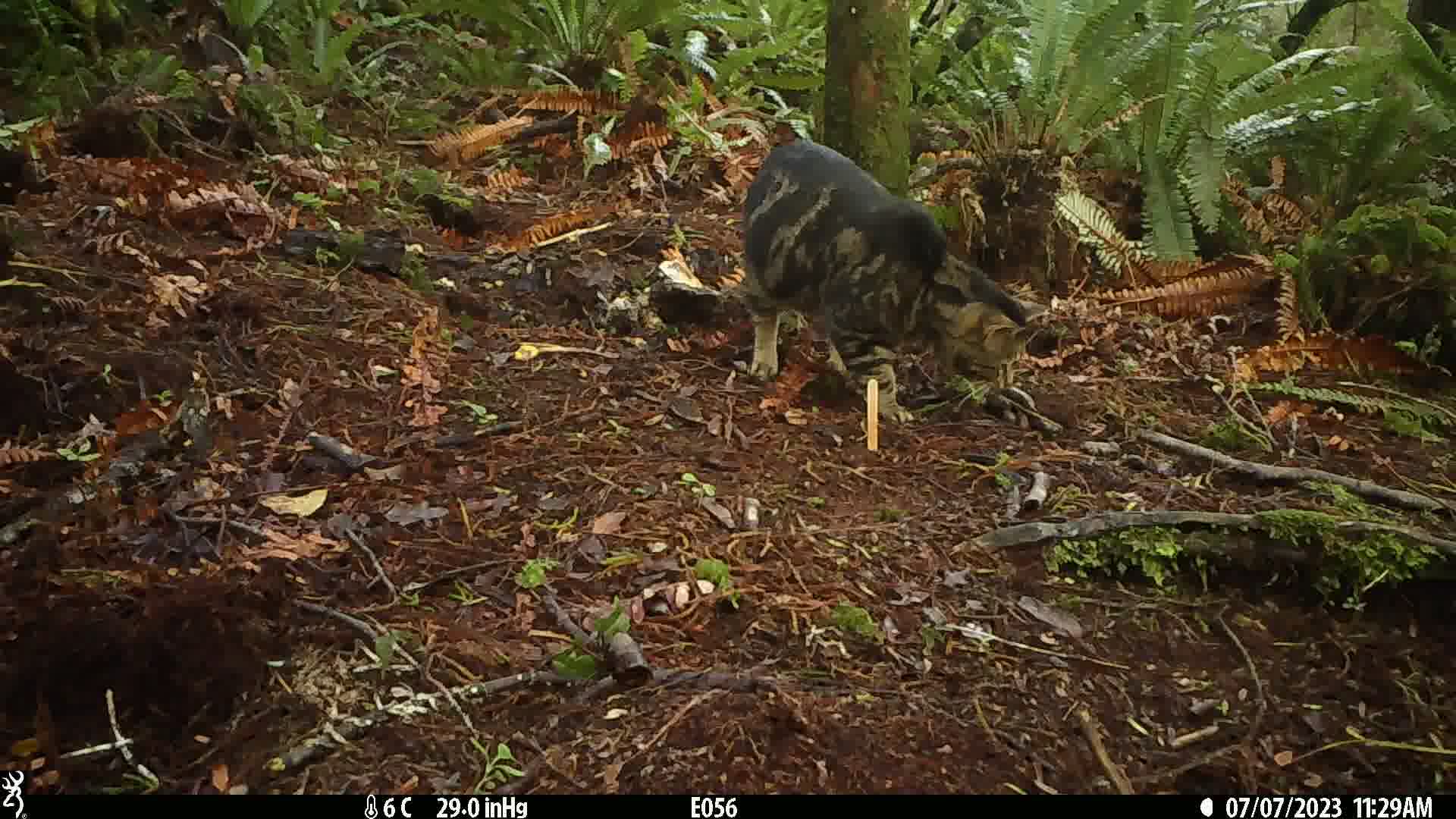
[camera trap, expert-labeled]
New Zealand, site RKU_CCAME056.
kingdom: Animalia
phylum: Chordata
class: Mammalia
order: Carnivora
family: Felidae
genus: Felis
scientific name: Felis catus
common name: domestic cat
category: cat